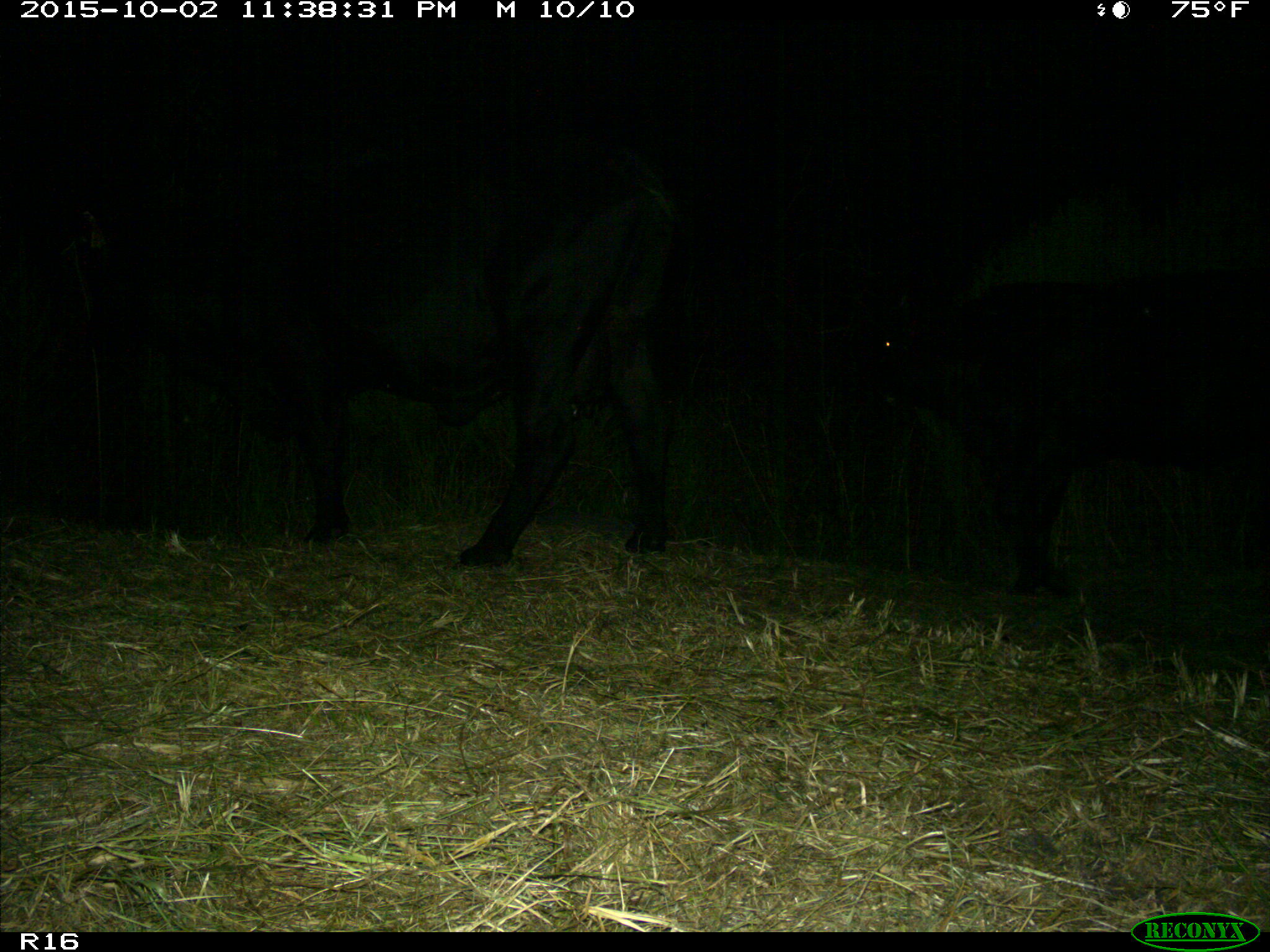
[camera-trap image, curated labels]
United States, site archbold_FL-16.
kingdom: Animalia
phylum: Chordata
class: Mammalia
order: Artiodactyla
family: Bovidae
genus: Bos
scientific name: Bos taurus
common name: domestic cow